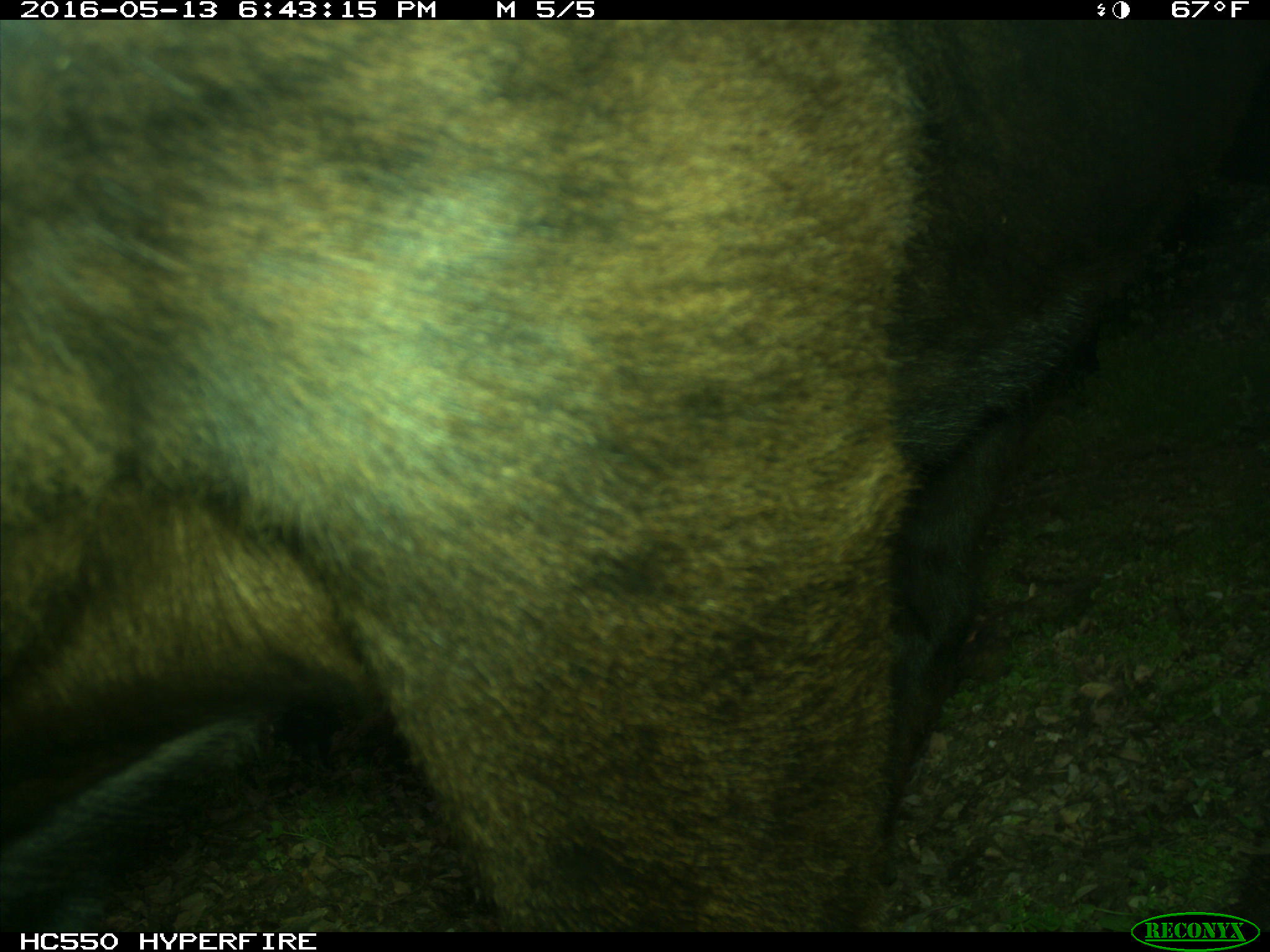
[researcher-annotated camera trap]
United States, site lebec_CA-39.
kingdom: Animalia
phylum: Chordata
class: Mammalia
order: Artiodactyla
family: Bovidae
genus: Bos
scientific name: Bos taurus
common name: domestic cow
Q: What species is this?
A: Bos taurus (domestic cow).